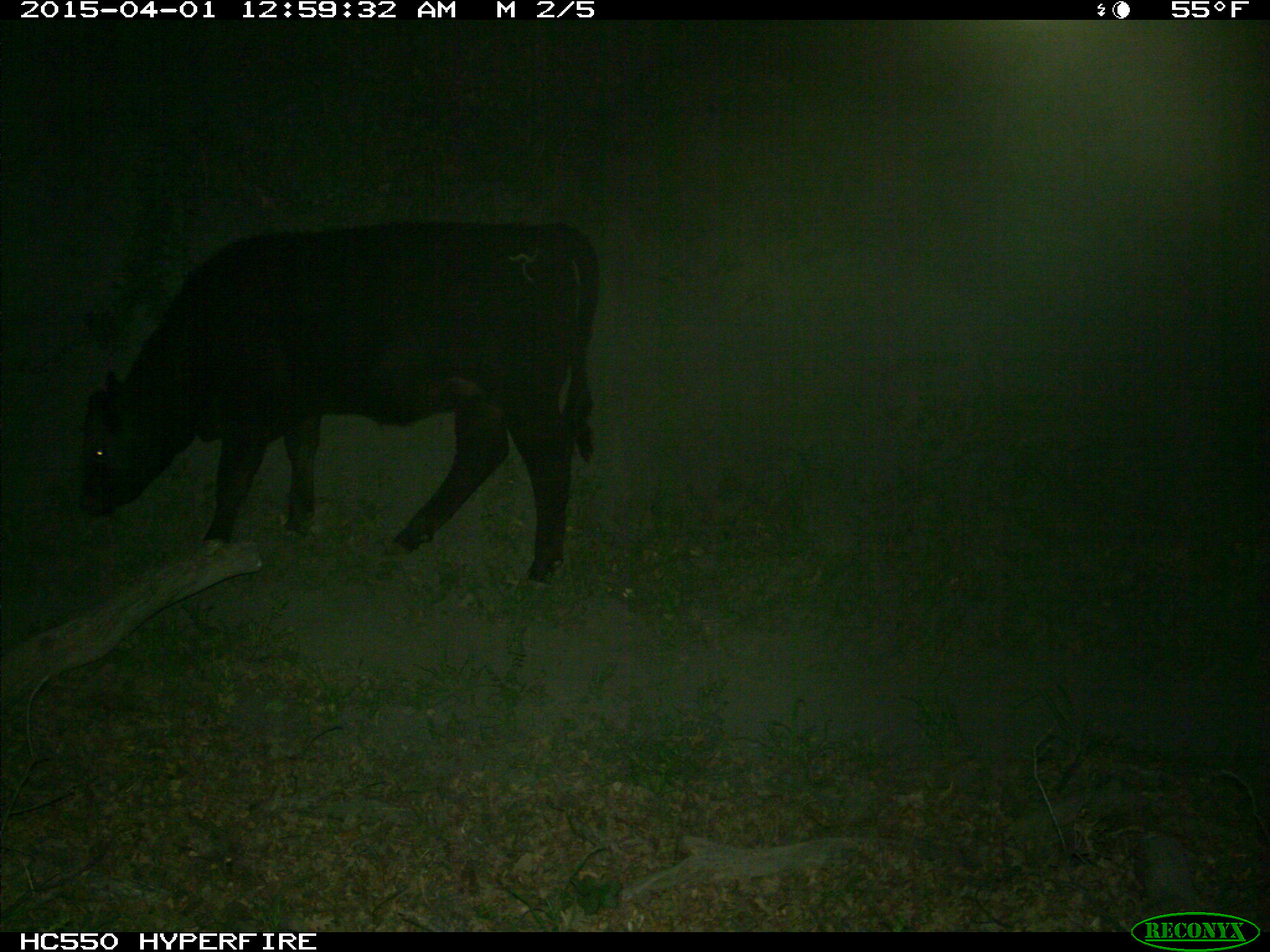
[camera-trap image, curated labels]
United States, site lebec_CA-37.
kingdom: Animalia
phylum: Chordata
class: Mammalia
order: Artiodactyla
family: Bovidae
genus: Bos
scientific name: Bos taurus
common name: domestic cow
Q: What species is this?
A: Bos taurus (domestic cow).